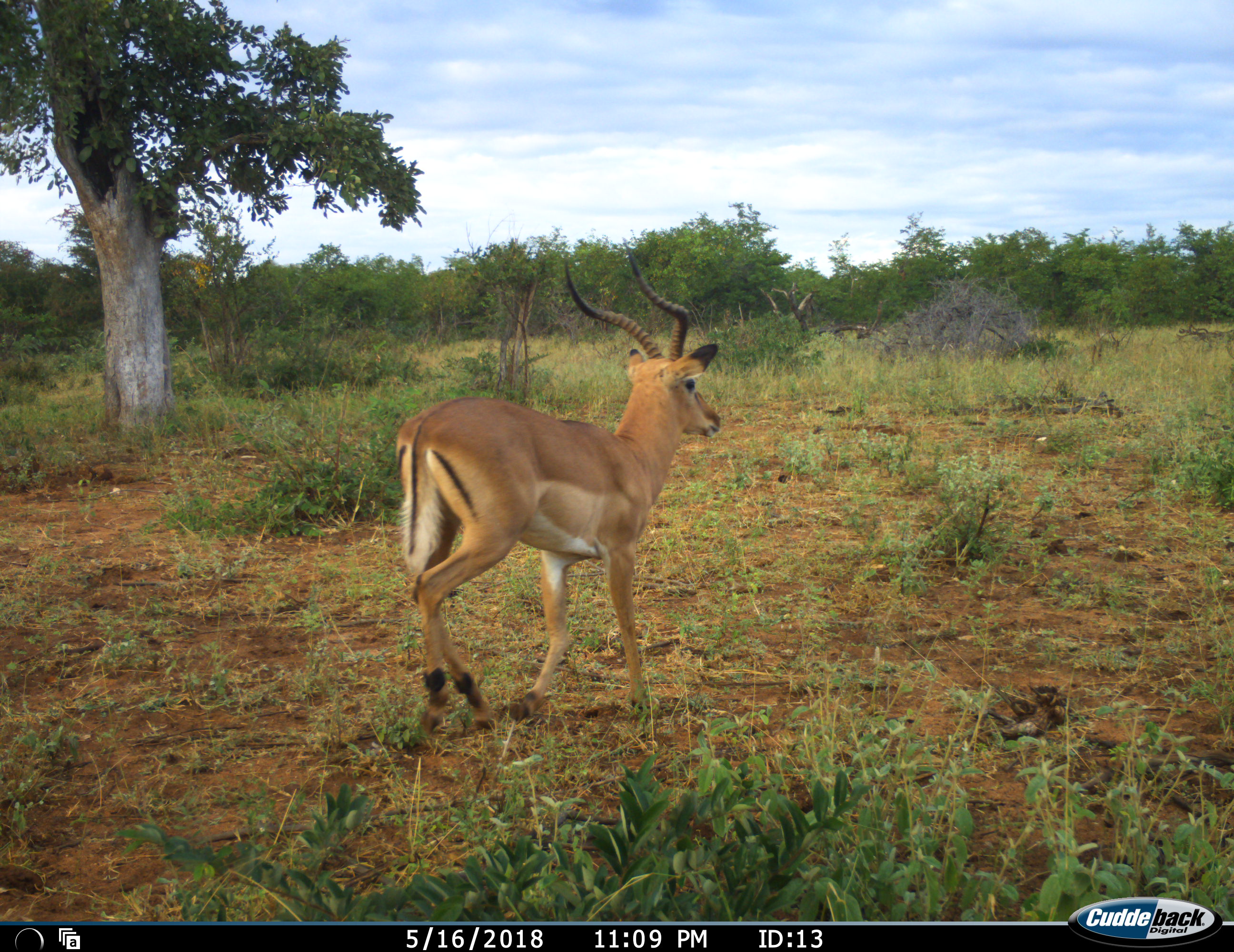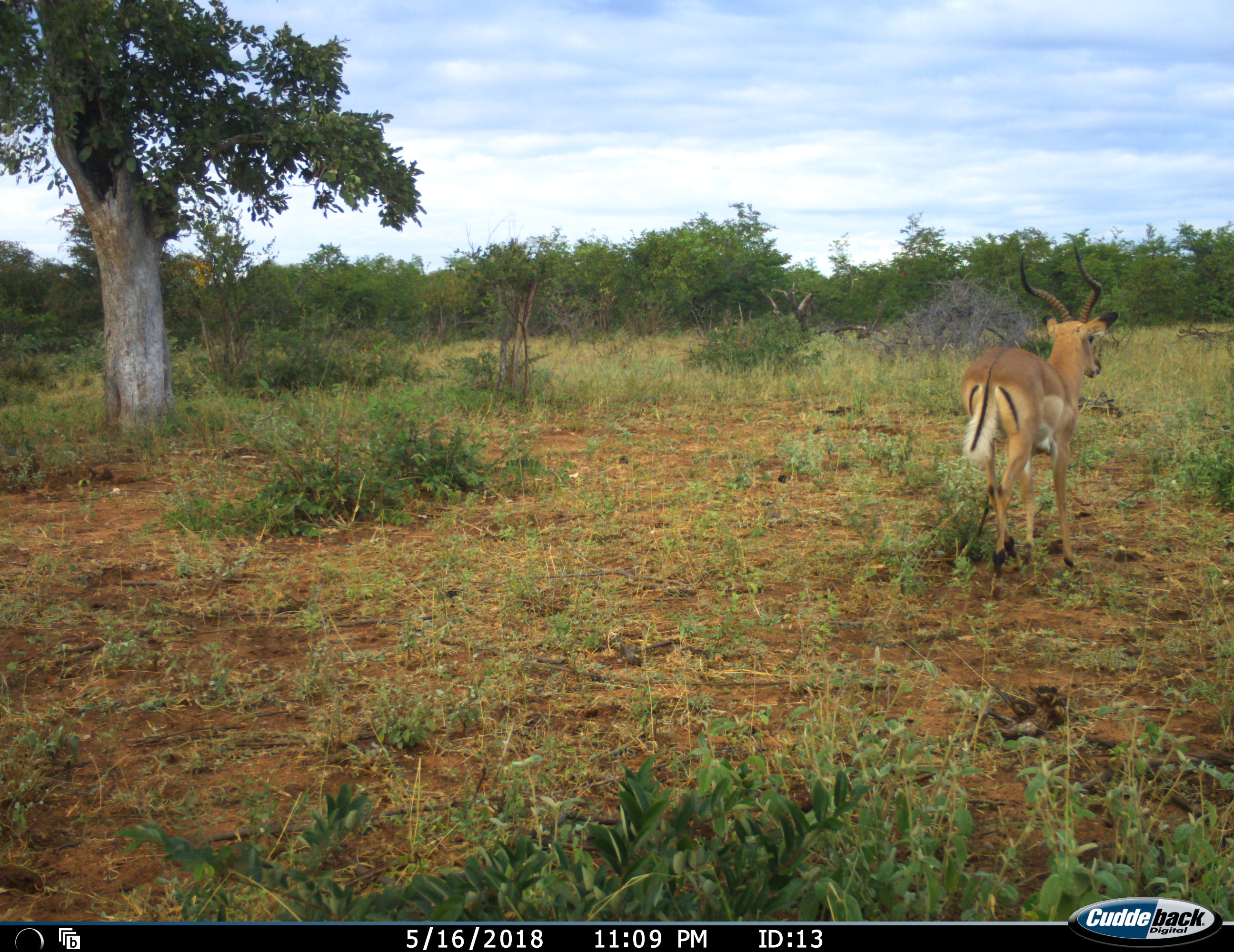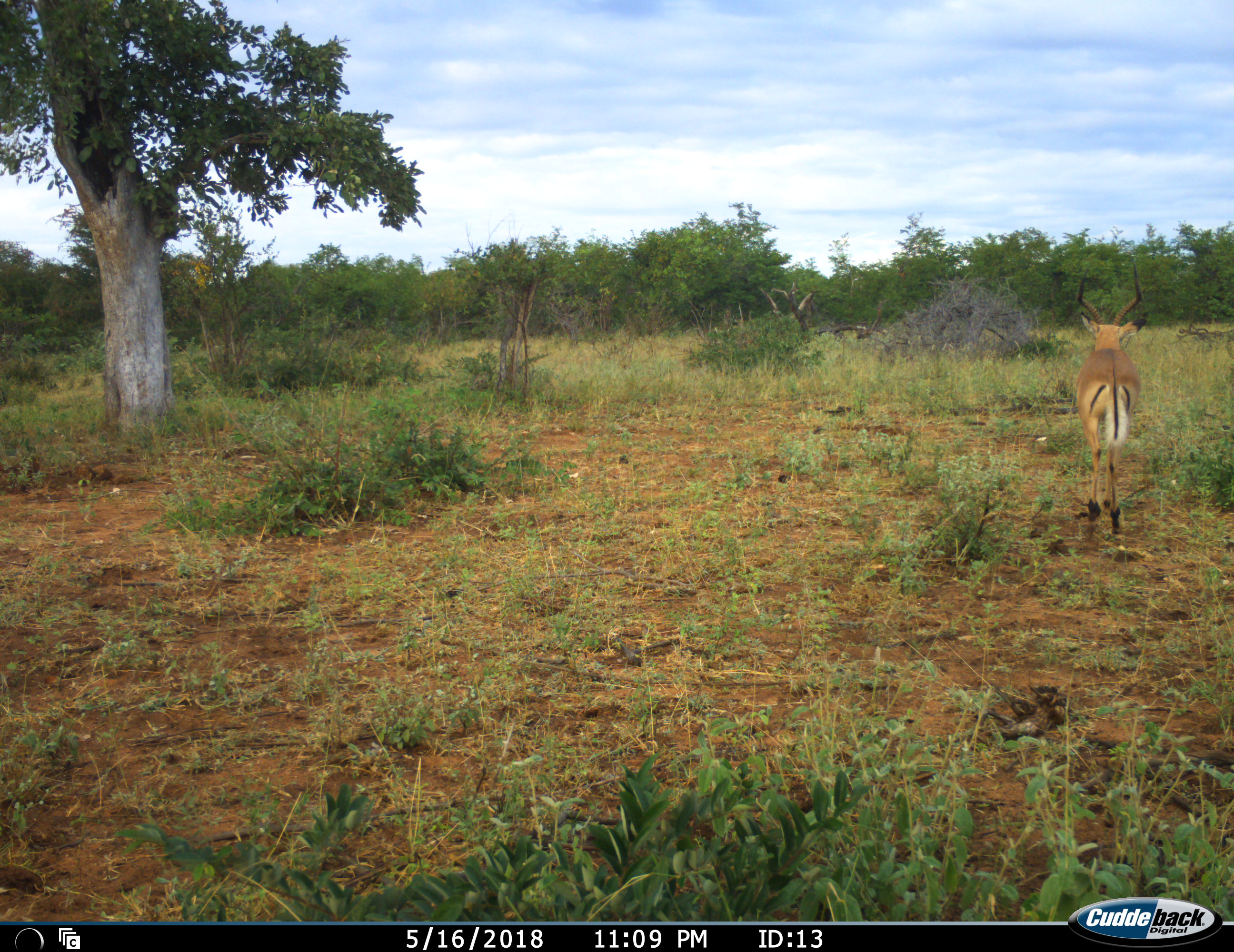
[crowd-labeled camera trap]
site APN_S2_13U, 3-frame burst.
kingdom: Animalia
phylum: Chordata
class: Mammalia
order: Artiodactyla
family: Bovidae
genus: Aepyceros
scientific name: Aepyceros melampus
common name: impala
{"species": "impala (Aepyceros melampus)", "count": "1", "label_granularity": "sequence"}